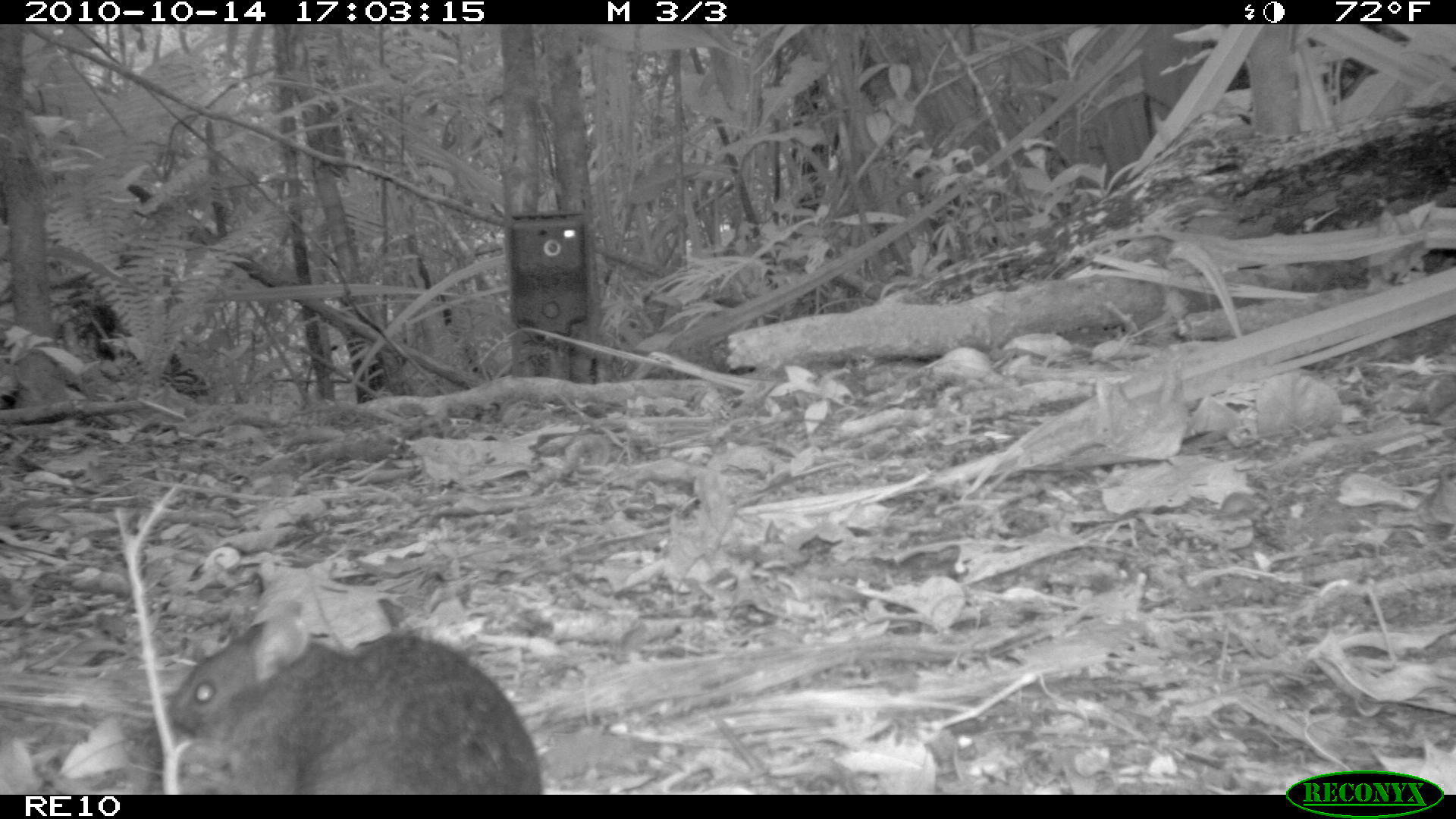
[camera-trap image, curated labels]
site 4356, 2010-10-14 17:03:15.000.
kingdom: Animalia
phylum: Chordata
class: Mammalia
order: Rodentia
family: Muridae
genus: Rattus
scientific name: Rattus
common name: rodent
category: unknown rat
Unknown rat (rodent) (Rattus), count 1.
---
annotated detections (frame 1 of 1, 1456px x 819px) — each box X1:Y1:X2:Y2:
unknown rat: 163:597:542:795